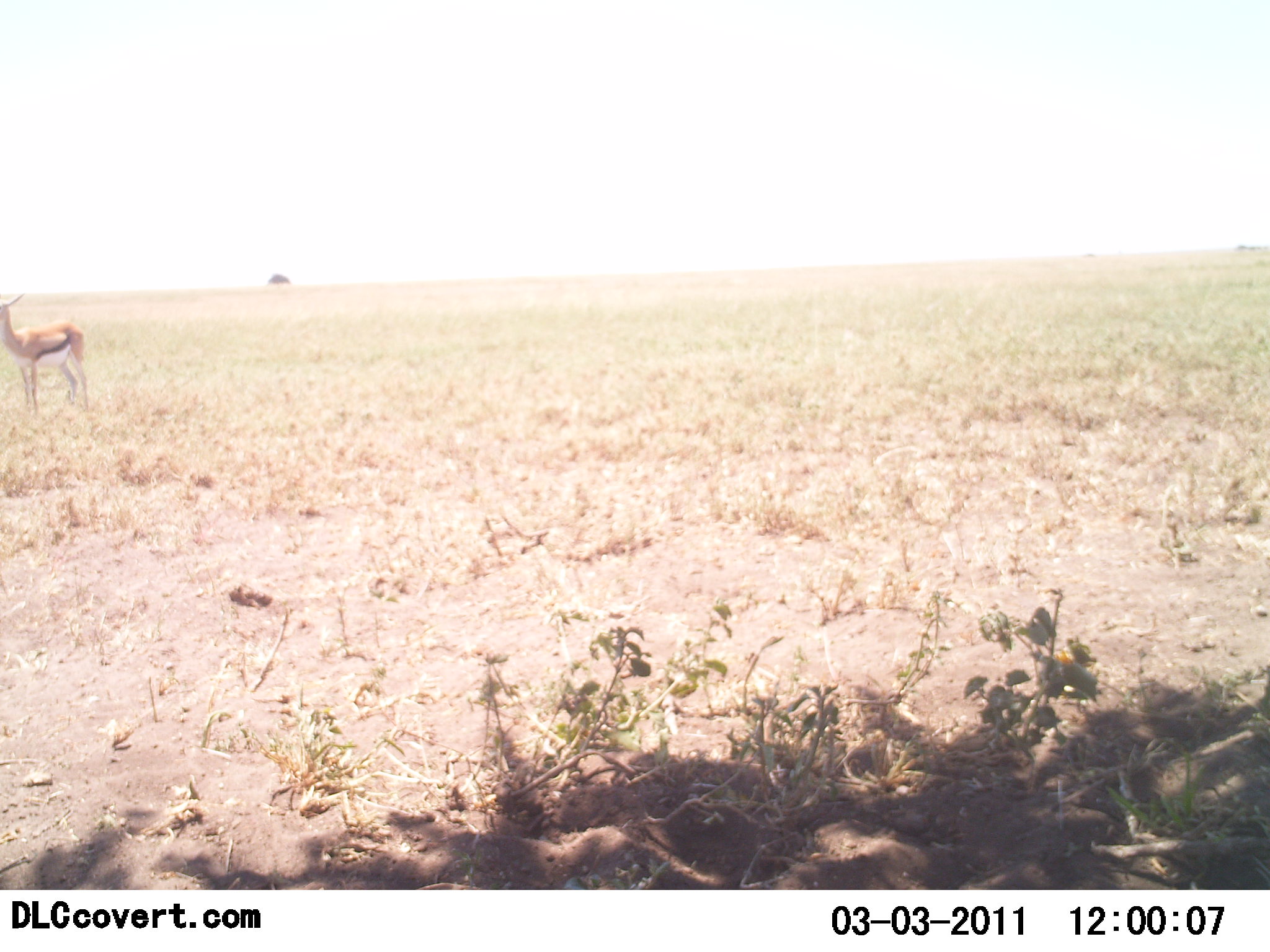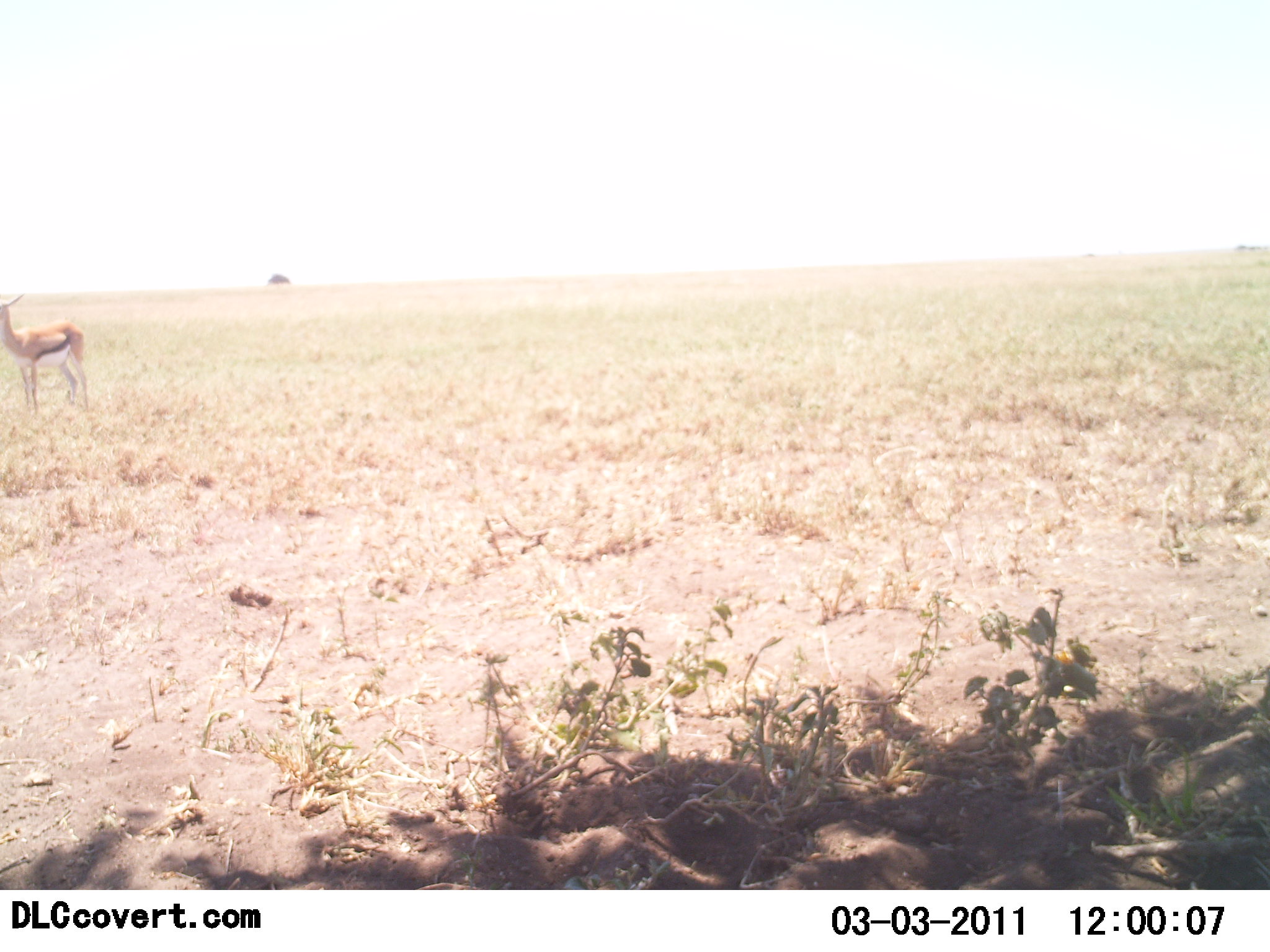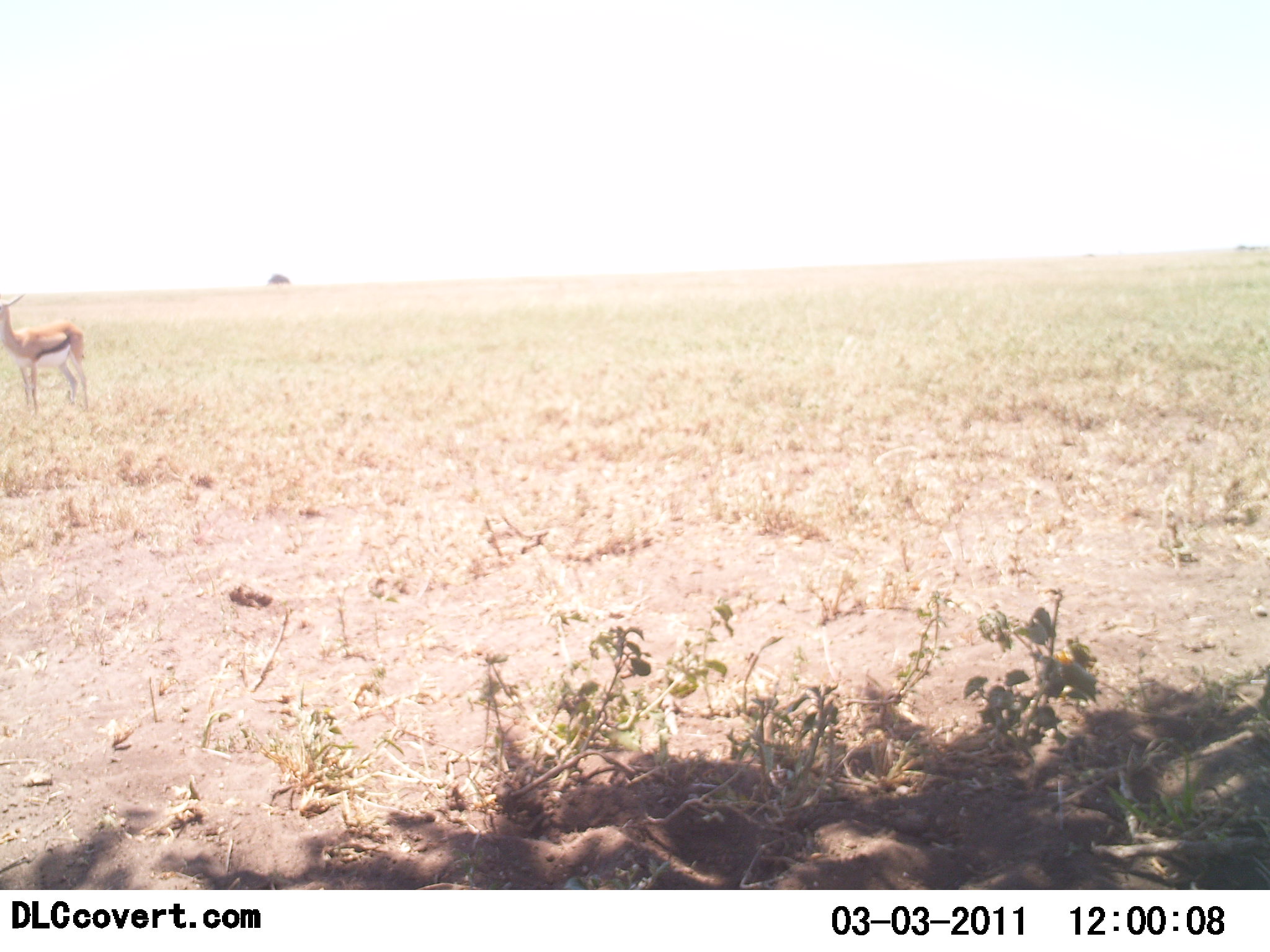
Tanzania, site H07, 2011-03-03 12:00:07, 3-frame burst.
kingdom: Animalia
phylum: Chordata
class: Mammalia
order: Artiodactyla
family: Bovidae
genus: Eudorcas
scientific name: Eudorcas thomsonii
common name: thomson's gazelle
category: gazellethomsons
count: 1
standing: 100%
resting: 0%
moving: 0%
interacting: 0%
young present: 0%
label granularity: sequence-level